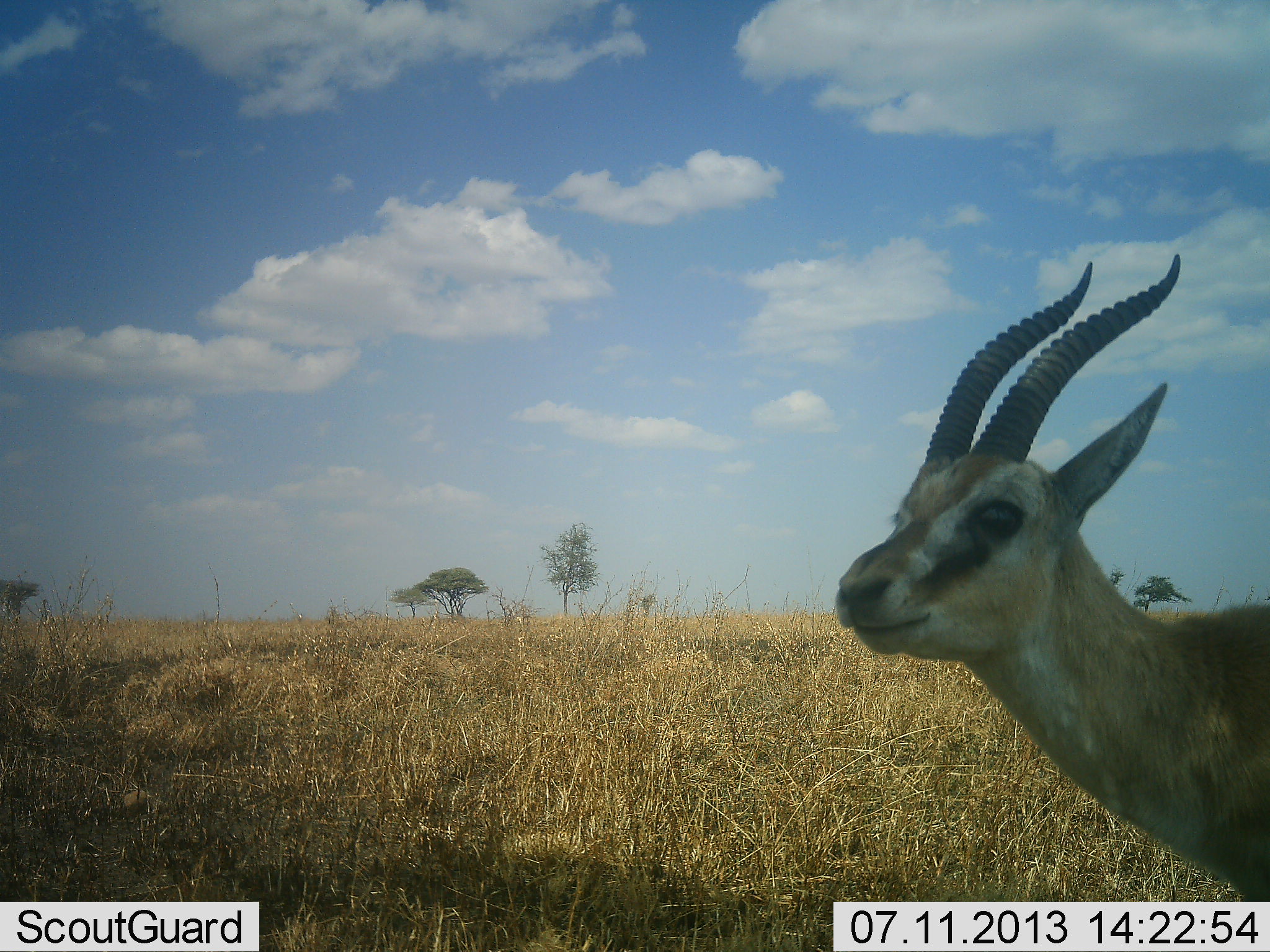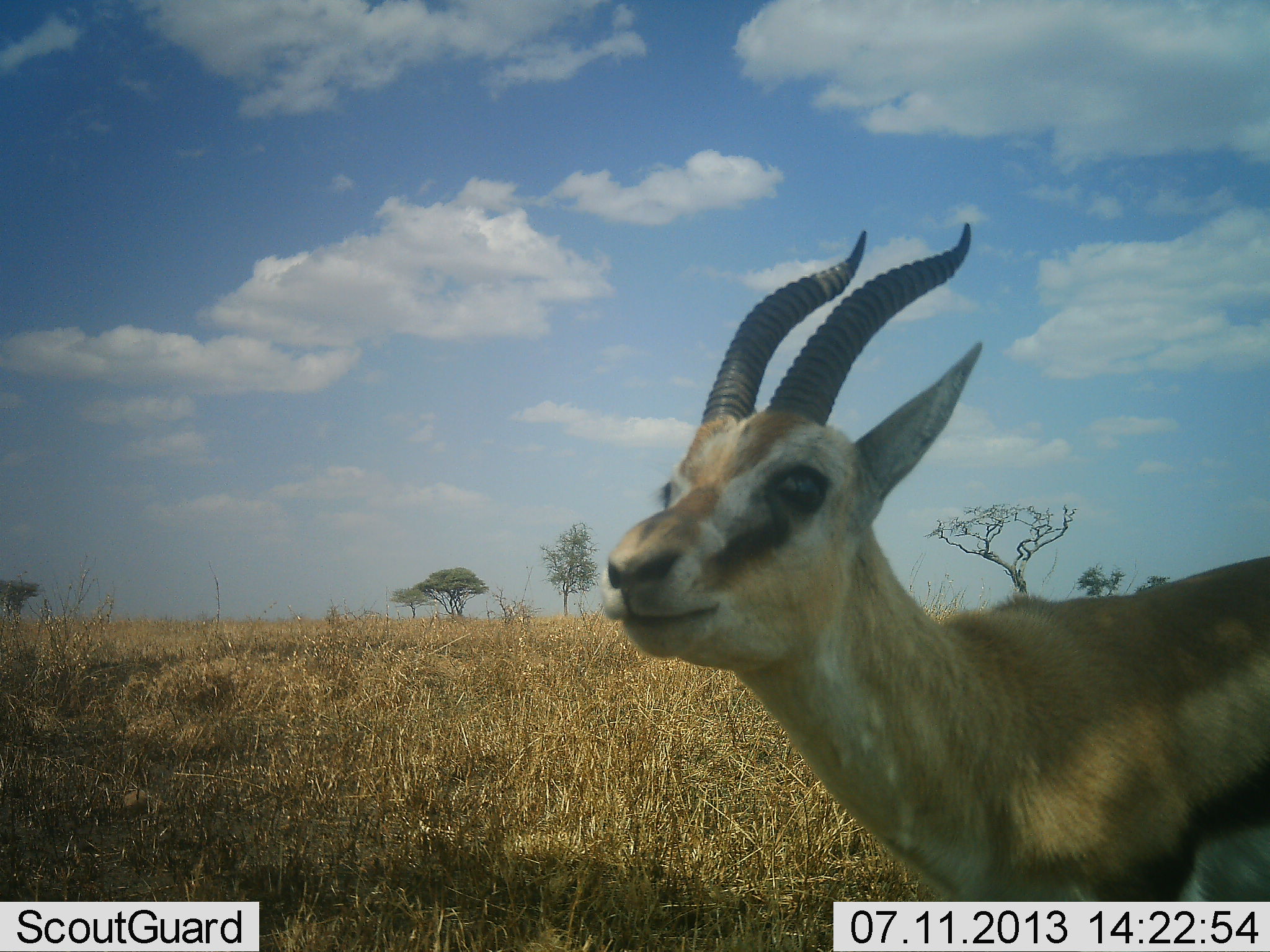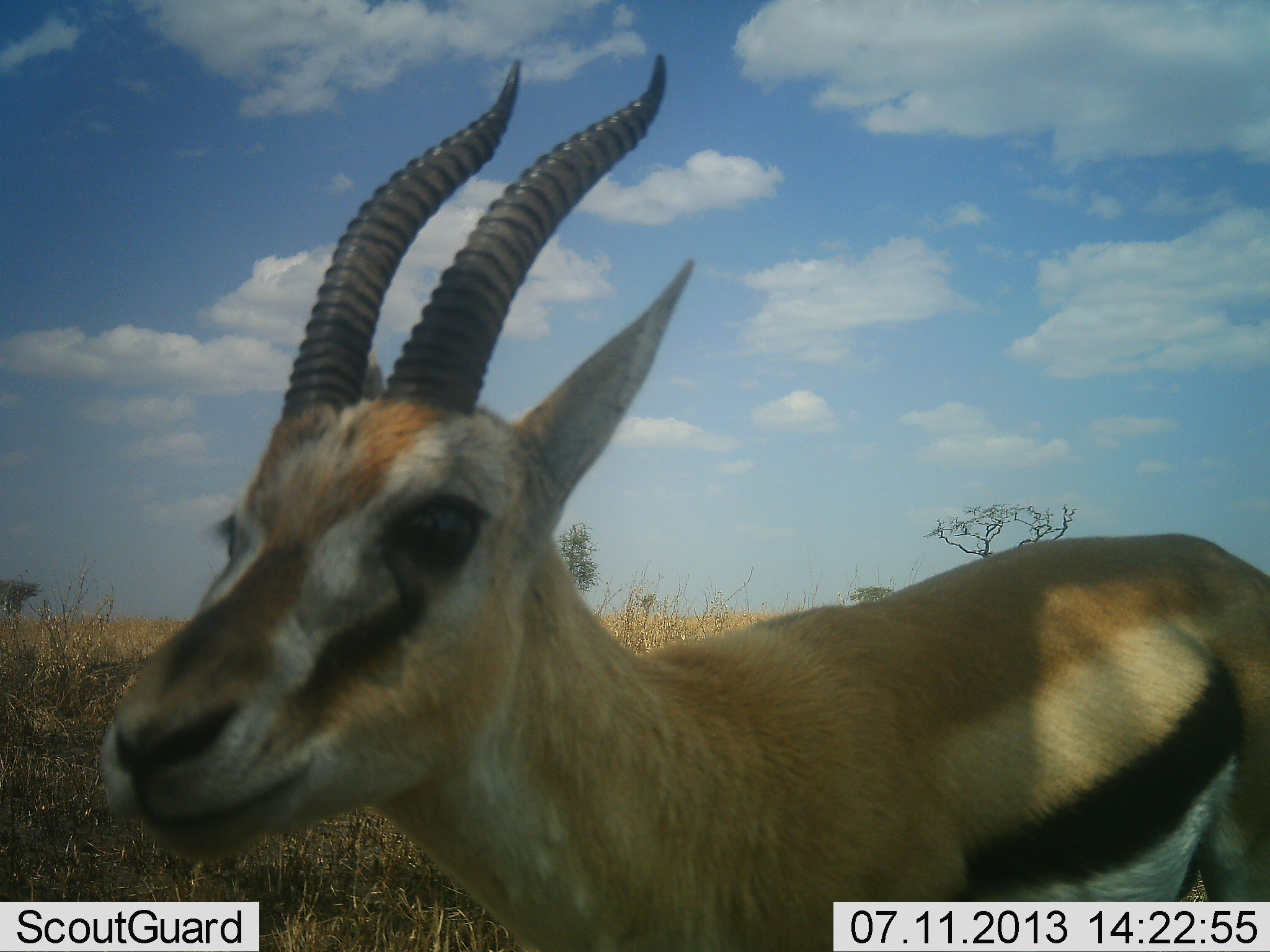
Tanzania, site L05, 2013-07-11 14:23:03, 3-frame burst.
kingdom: Animalia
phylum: Chordata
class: Mammalia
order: Artiodactyla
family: Bovidae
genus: Eudorcas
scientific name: Eudorcas thomsonii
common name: thomson's gazelle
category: gazellethomsons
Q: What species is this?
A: Gazellethomsons (thomson's gazelle) (Eudorcas thomsonii).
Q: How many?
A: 1.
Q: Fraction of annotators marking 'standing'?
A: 20%.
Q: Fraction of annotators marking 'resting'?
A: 0%.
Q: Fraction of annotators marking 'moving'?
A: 80%.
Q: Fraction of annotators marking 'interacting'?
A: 0%.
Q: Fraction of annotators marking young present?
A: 0%.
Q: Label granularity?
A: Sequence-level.